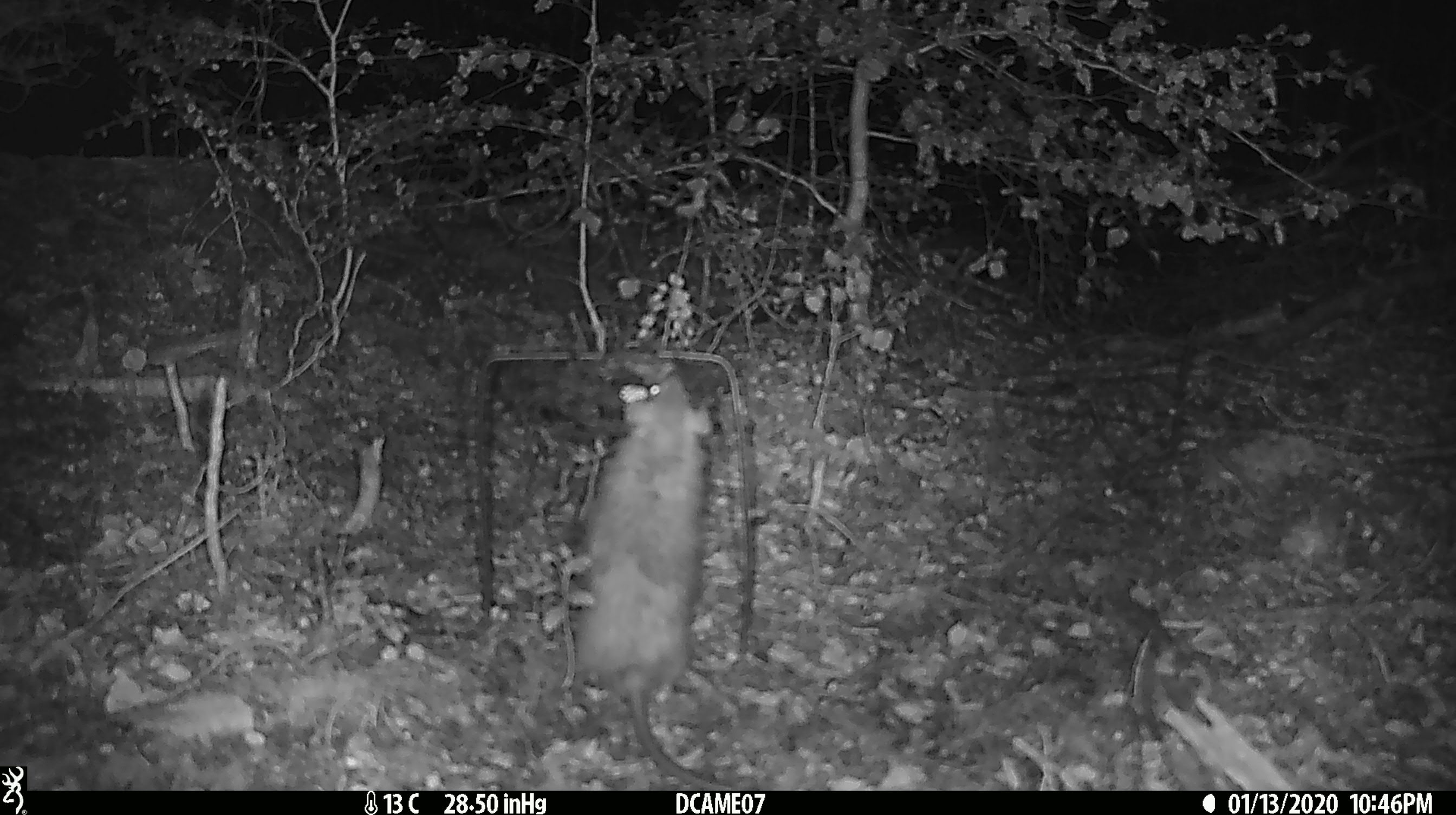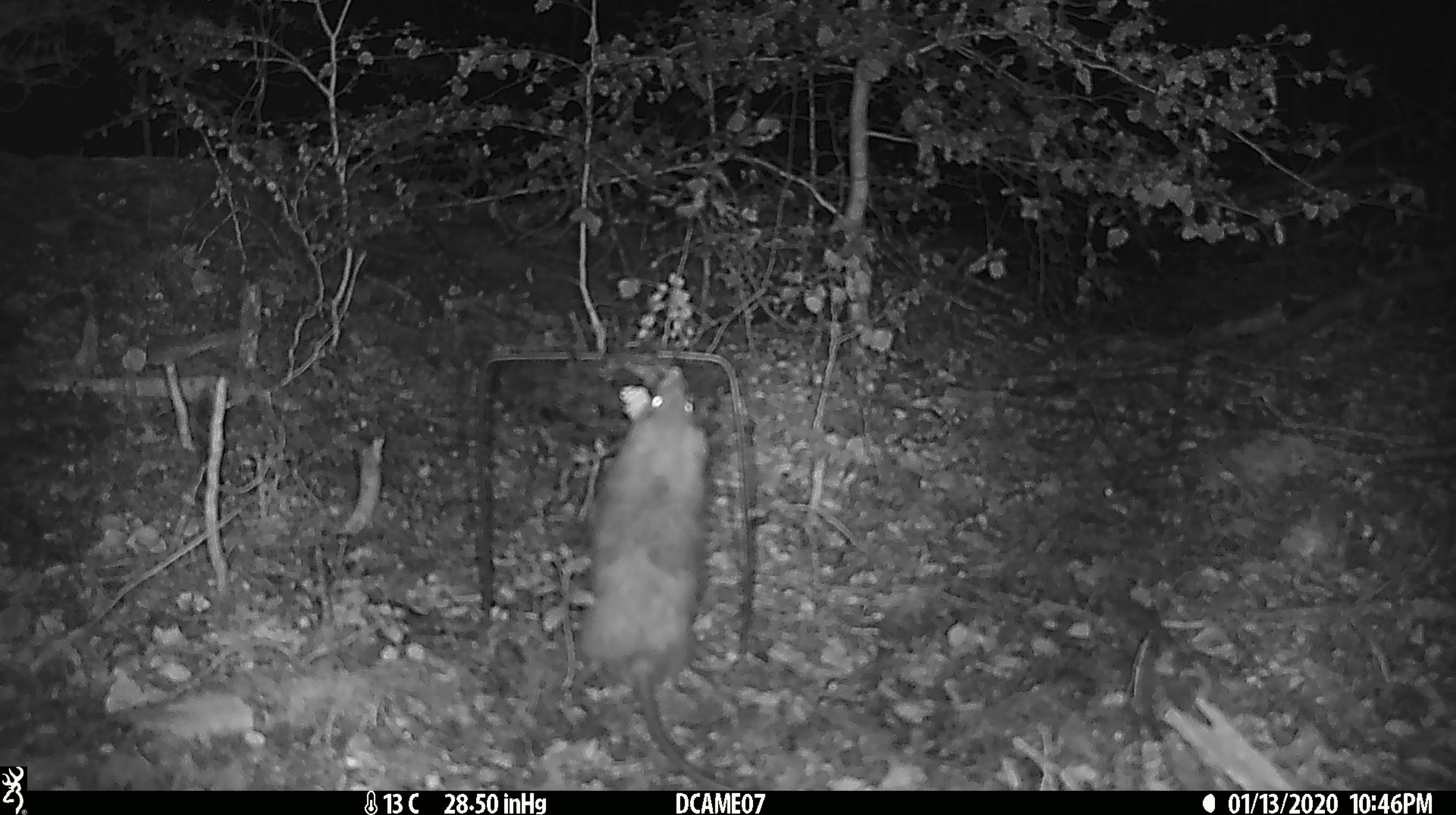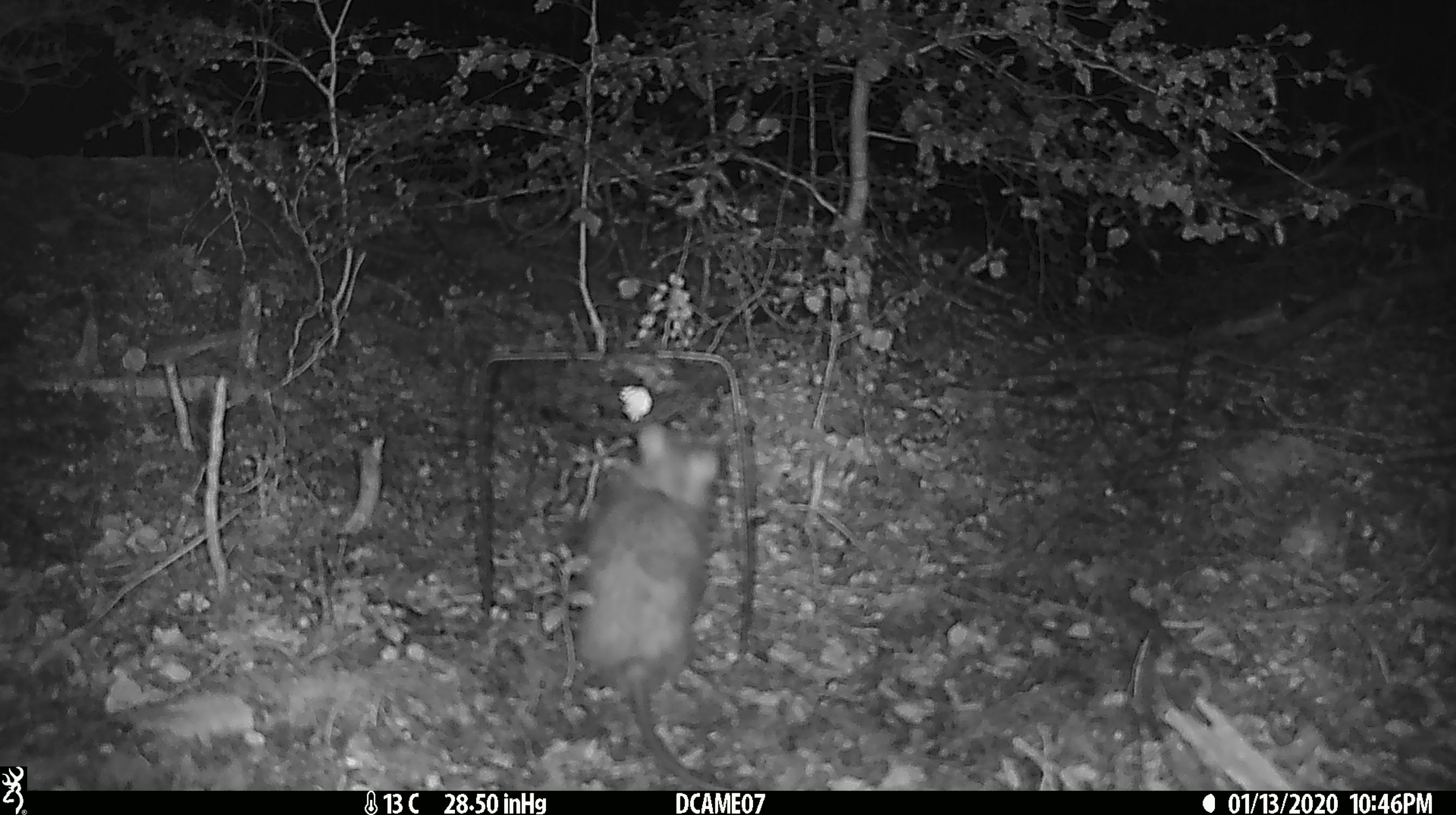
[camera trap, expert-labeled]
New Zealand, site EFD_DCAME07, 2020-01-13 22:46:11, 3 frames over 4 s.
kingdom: Animalia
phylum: Chordata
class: Mammalia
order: Rodentia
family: Muridae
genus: Rattus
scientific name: Rattus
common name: rat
Rat (Rattus).